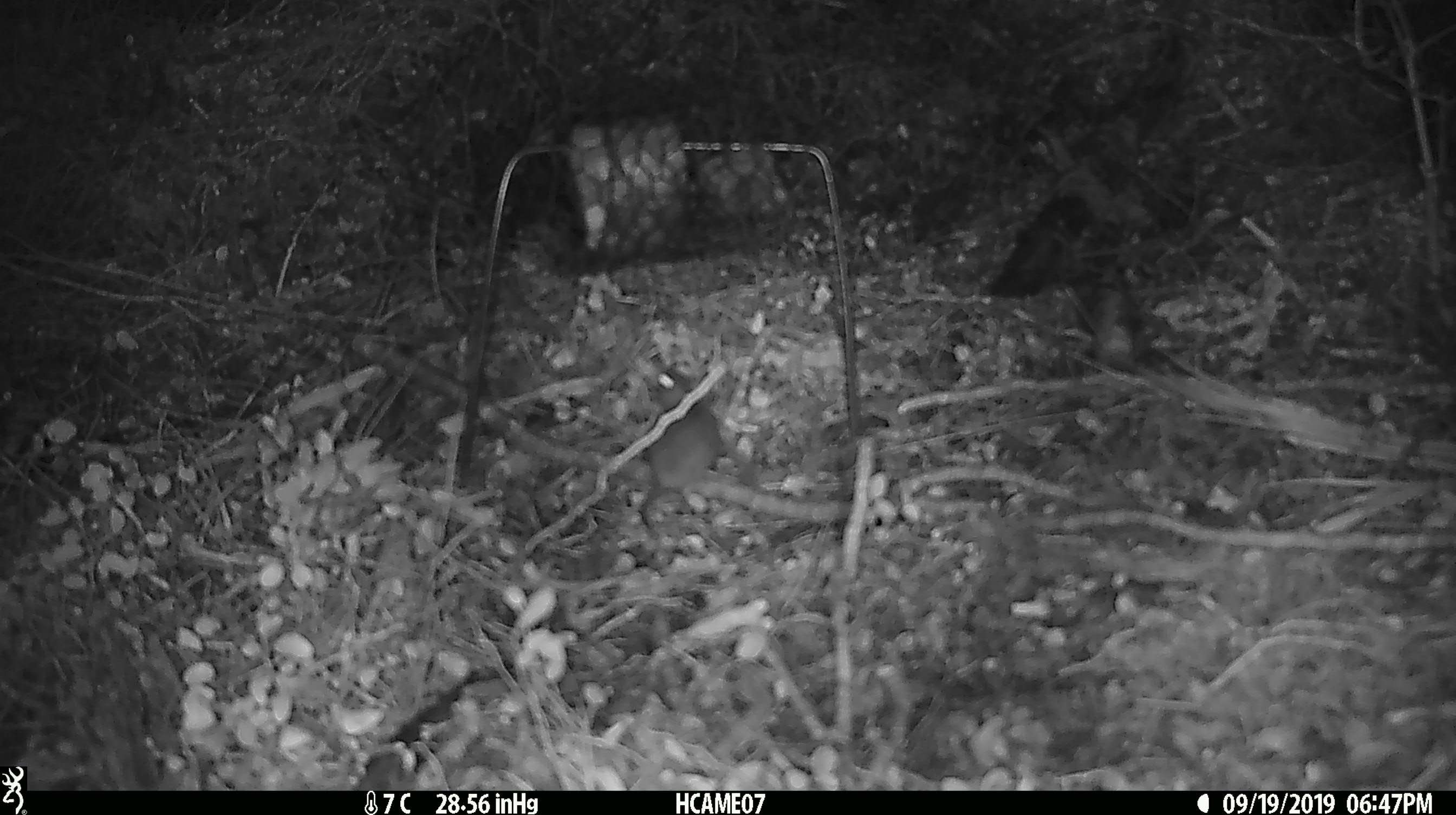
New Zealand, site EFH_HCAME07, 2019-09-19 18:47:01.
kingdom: Animalia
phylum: Chordata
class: Mammalia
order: Rodentia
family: Muridae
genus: Mus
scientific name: Mus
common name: mouse